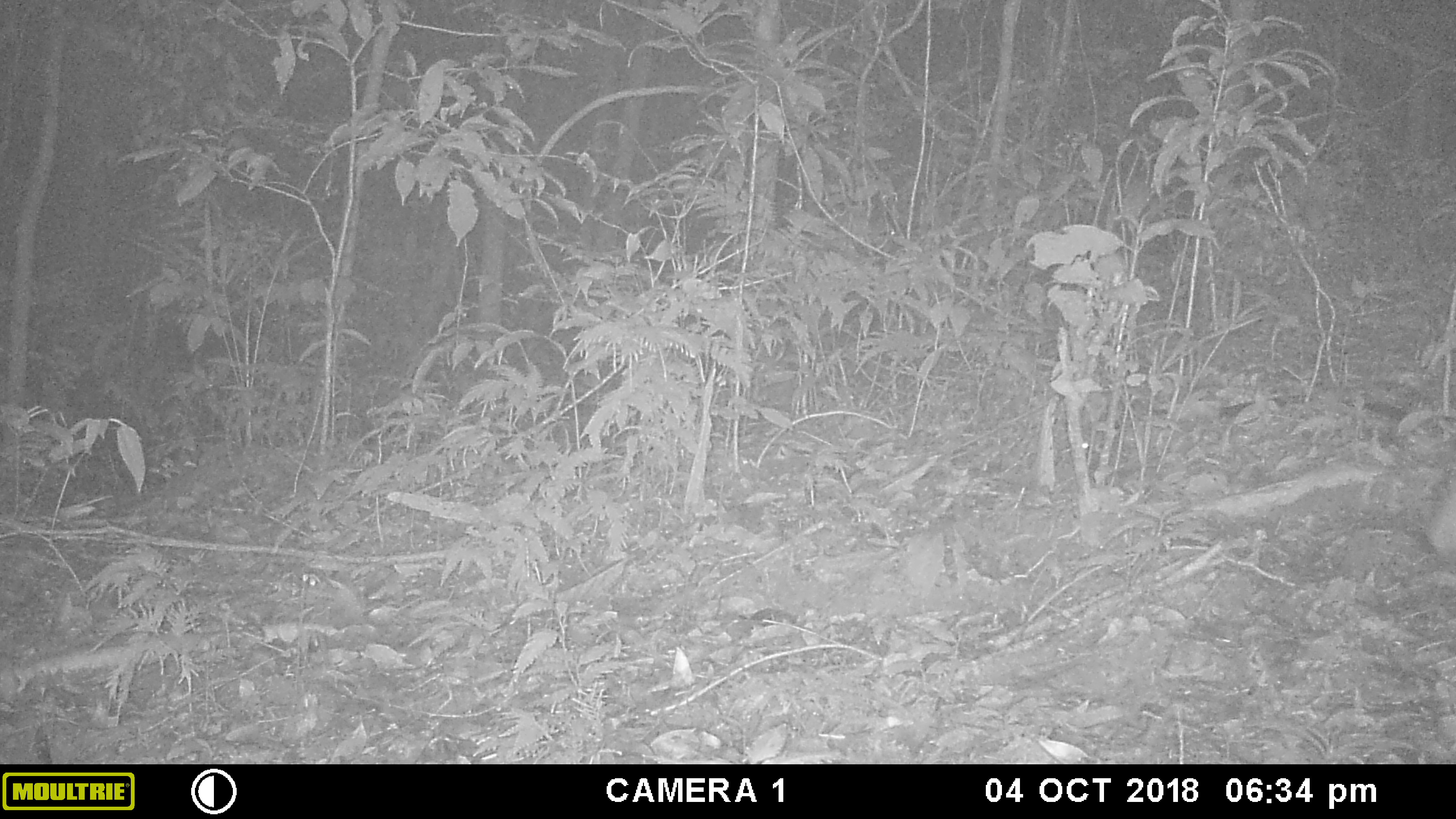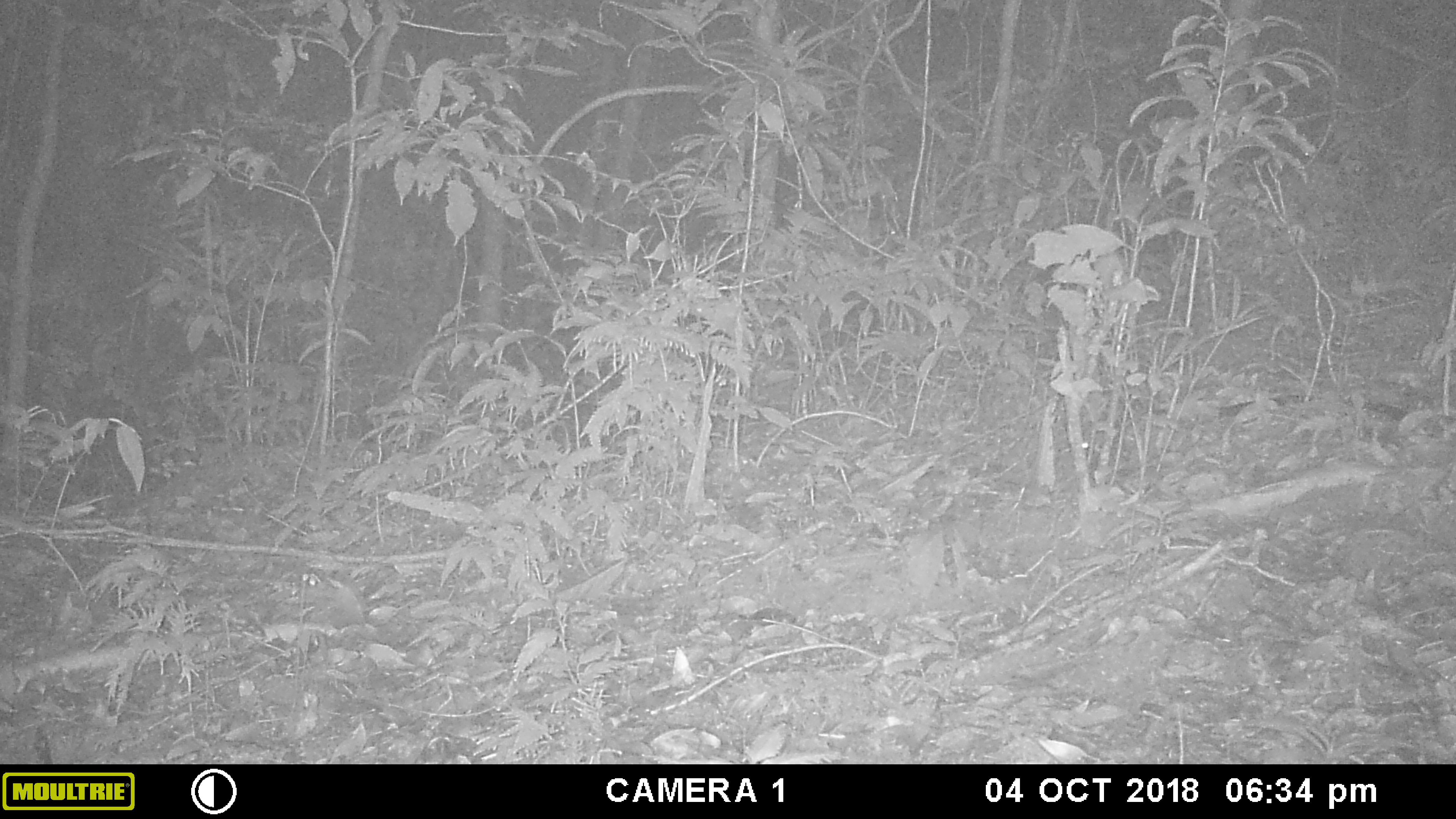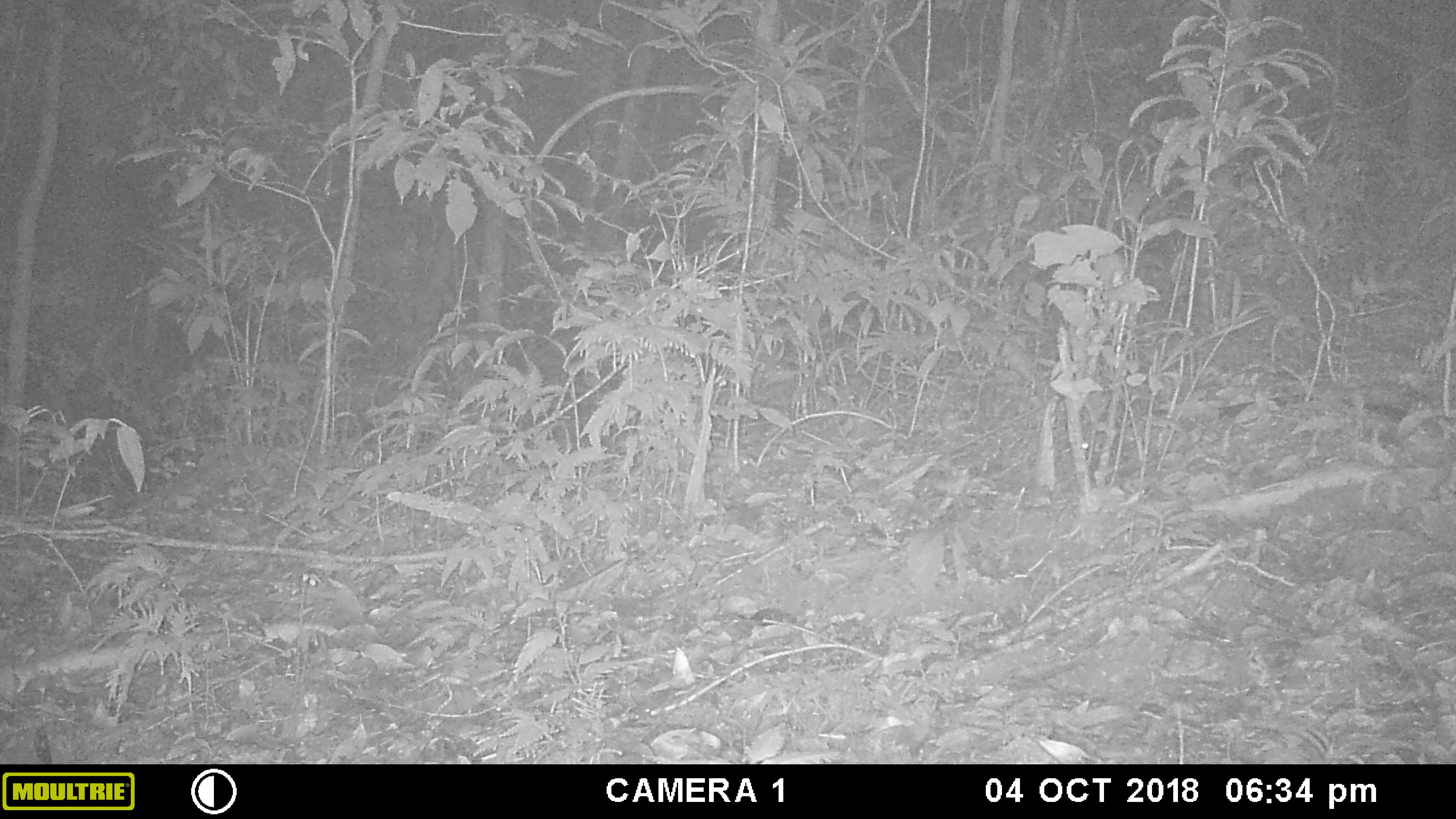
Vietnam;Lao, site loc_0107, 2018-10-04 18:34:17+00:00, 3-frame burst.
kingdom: Animalia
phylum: Chordata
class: Mammalia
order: Artiodactyla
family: Cervidae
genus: Muntiacus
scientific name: Muntiacus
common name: muntjacs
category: unidentified muntjac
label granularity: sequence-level